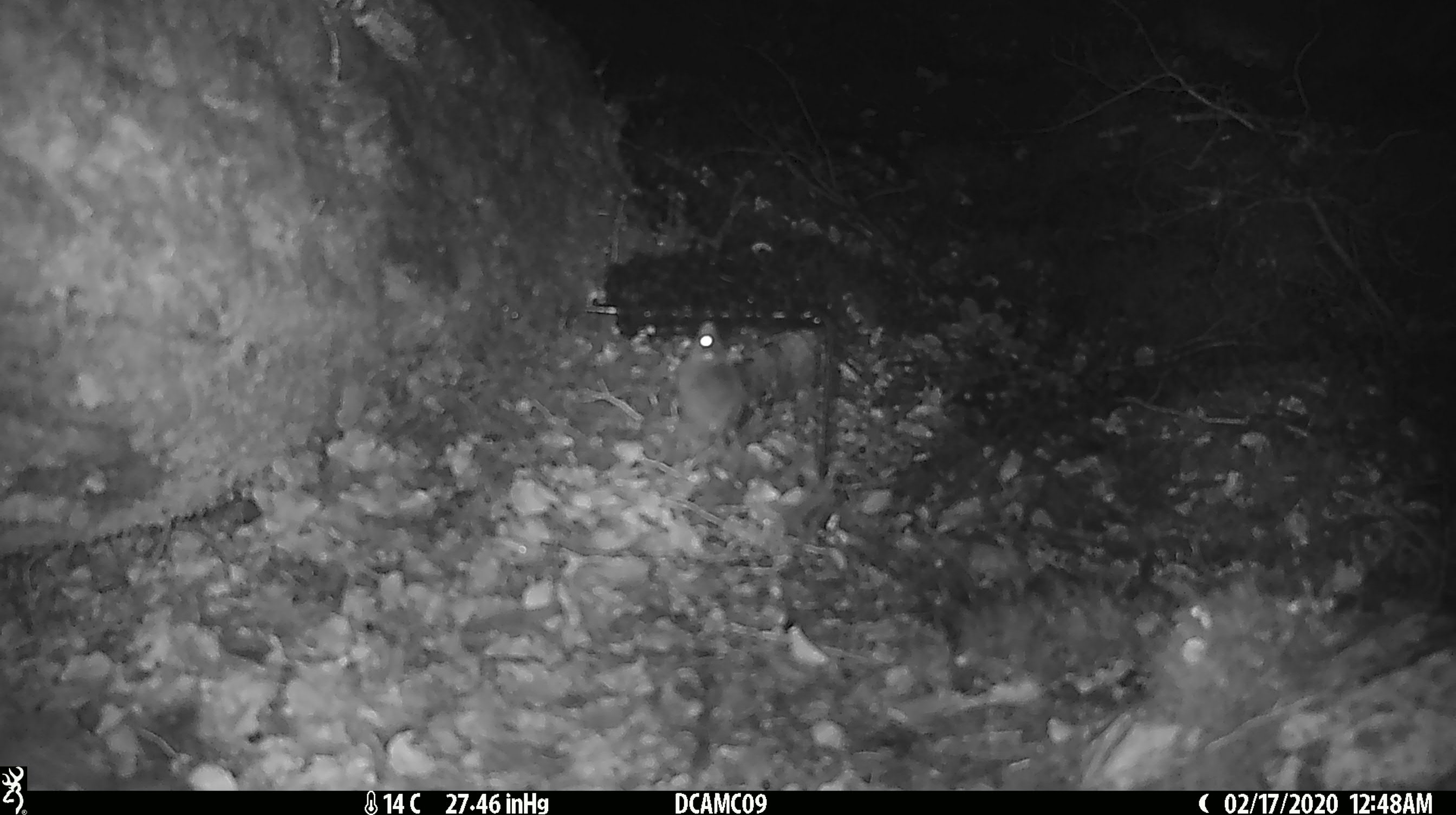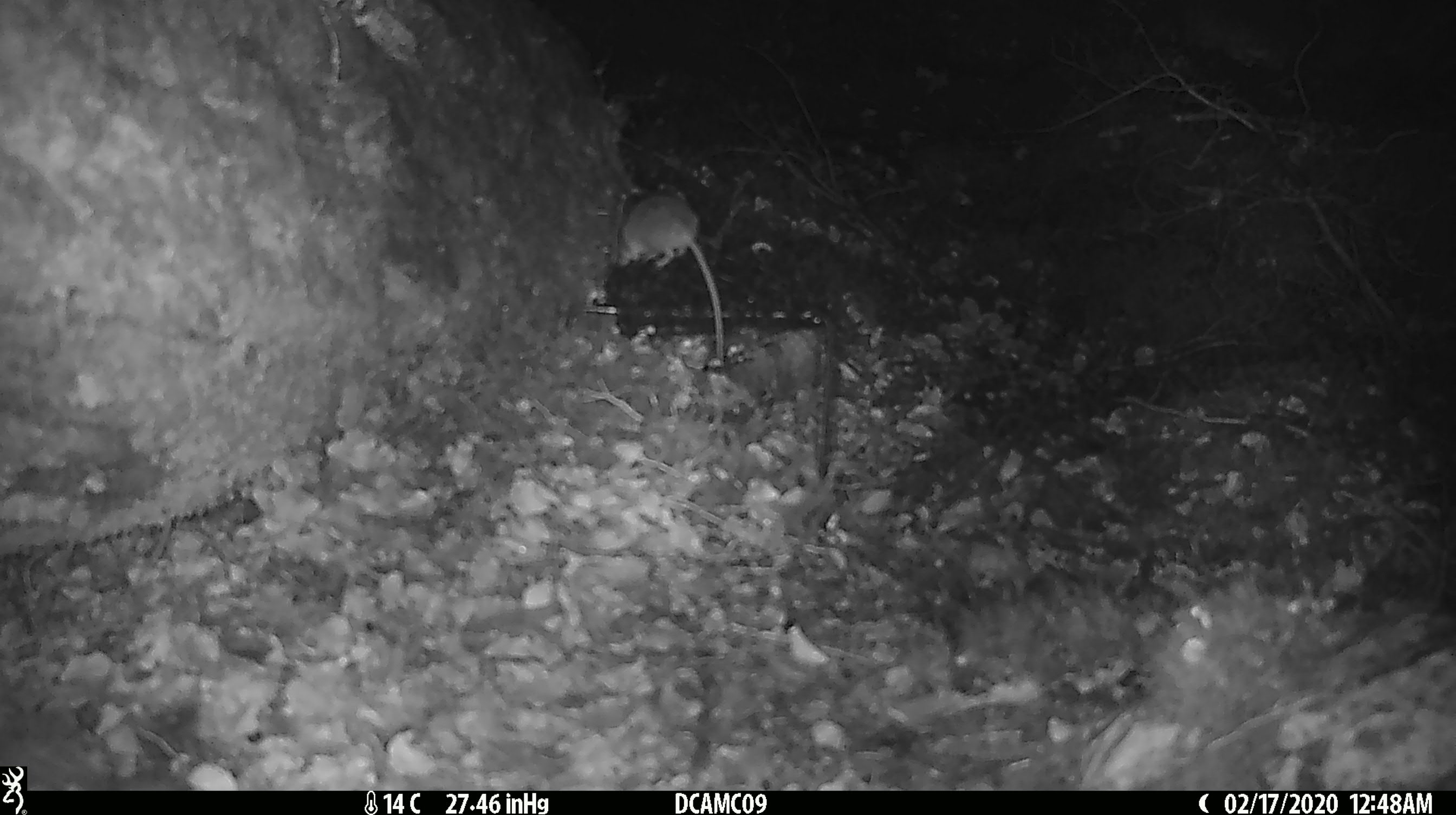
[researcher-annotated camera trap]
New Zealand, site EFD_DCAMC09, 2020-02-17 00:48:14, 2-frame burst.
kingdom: Animalia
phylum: Chordata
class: Mammalia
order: Rodentia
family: Muridae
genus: Mus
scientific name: Mus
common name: mouse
Mouse (Mus).